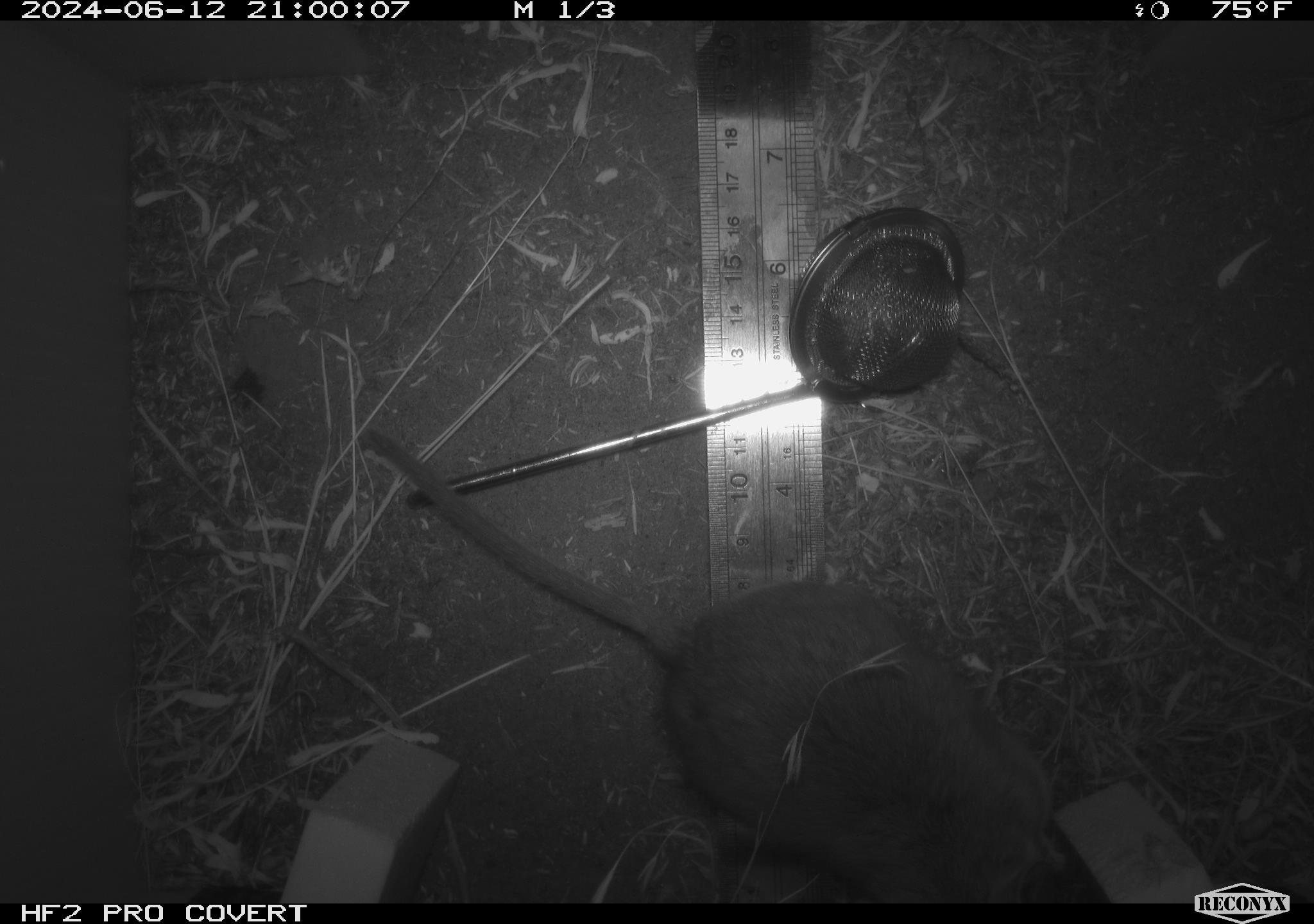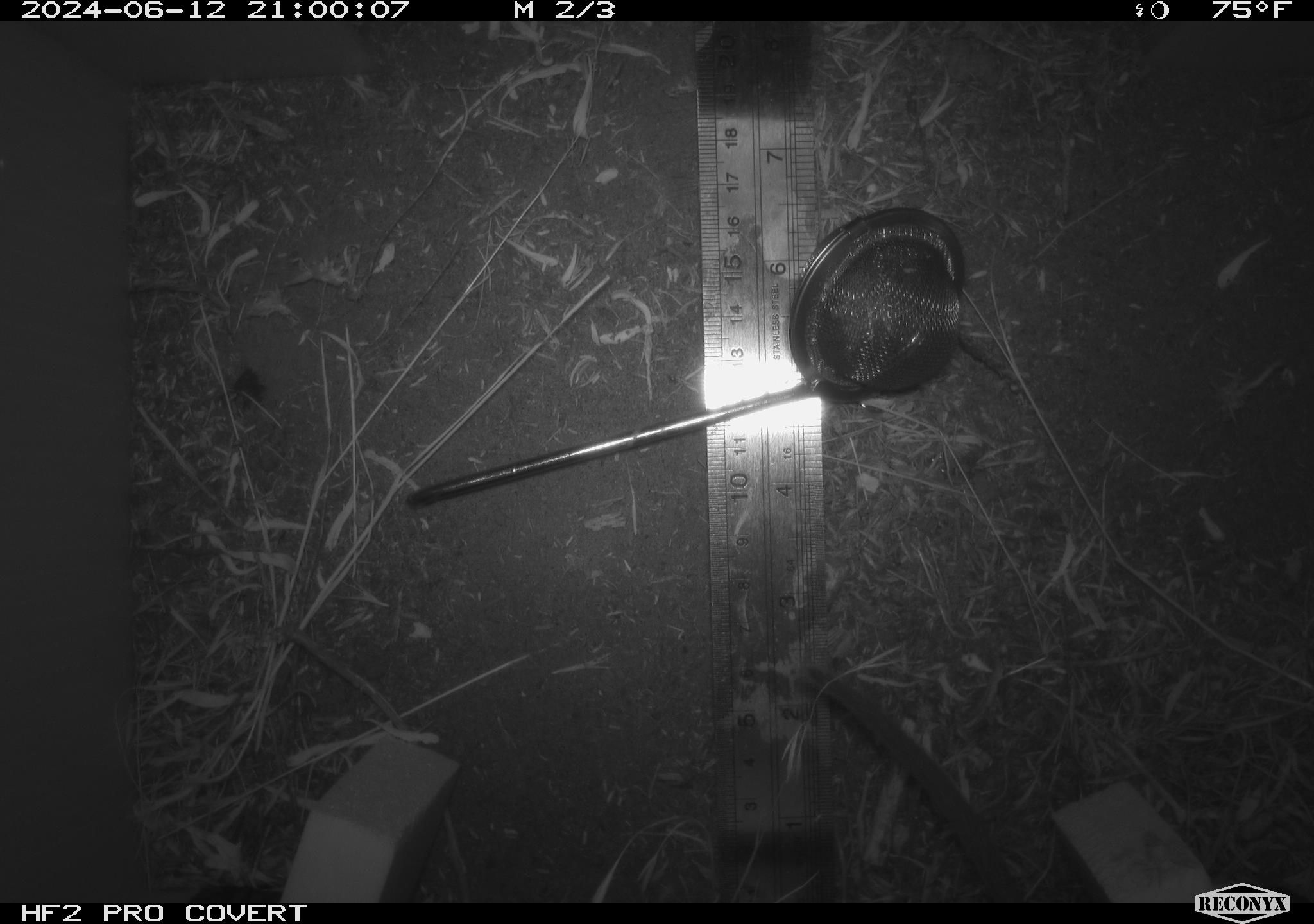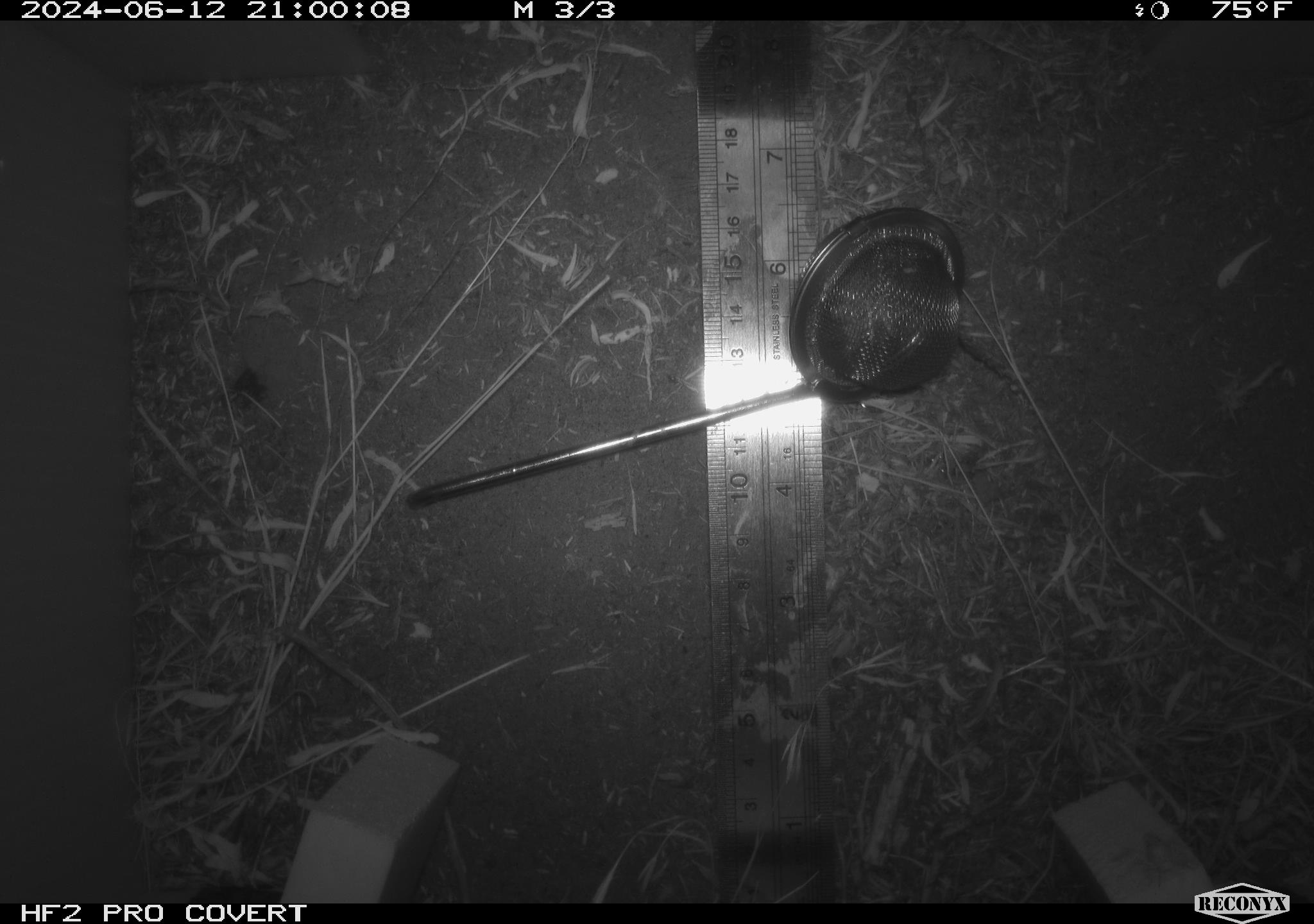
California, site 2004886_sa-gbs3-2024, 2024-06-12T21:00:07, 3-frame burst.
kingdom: Animalia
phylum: Chordata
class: Mammalia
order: Rodentia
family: Cricetidae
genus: Neotoma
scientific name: Neotoma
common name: pack rat or woodrat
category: neotoma species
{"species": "neotoma species (pack rat or woodrat) (Neotoma)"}